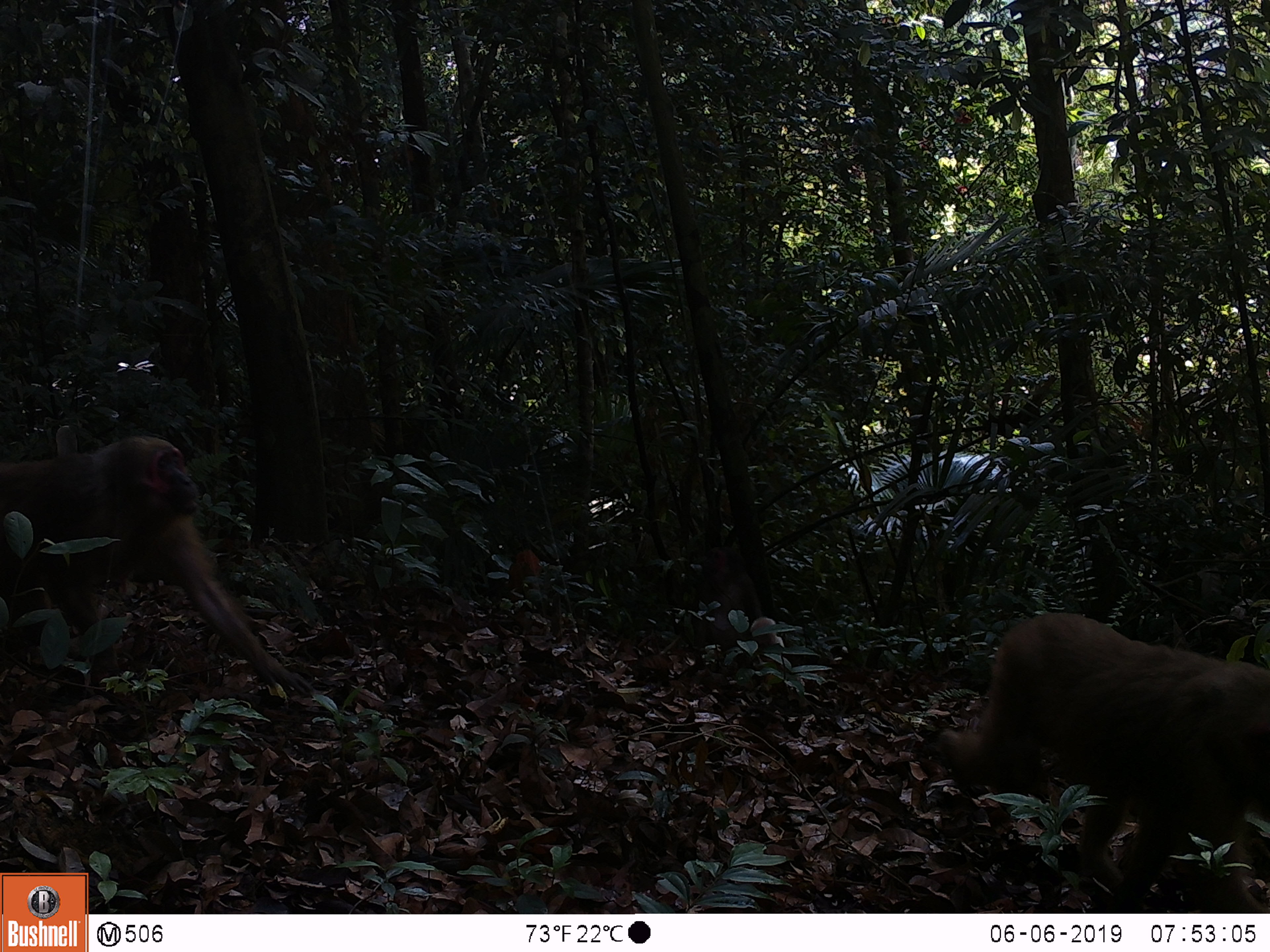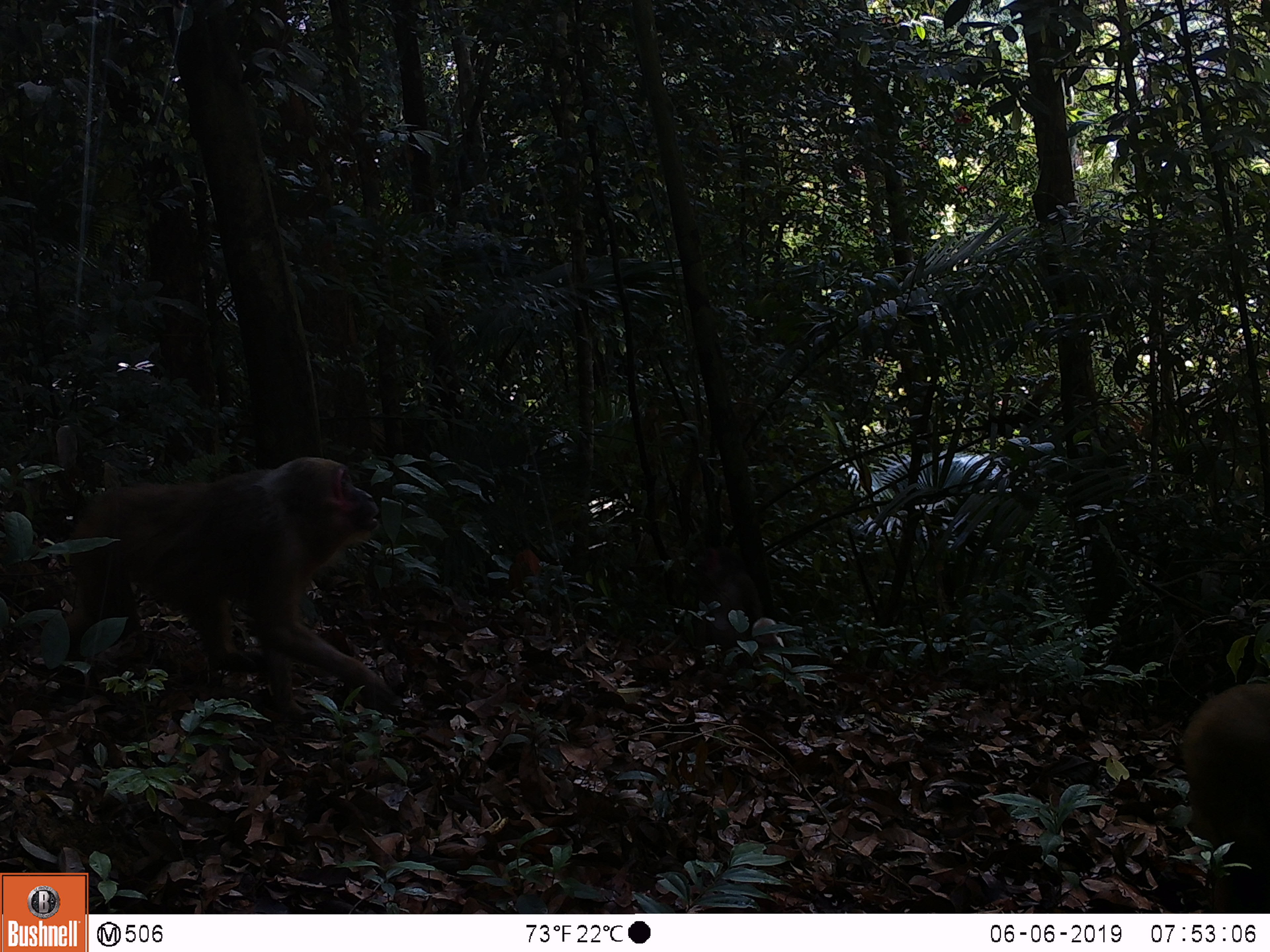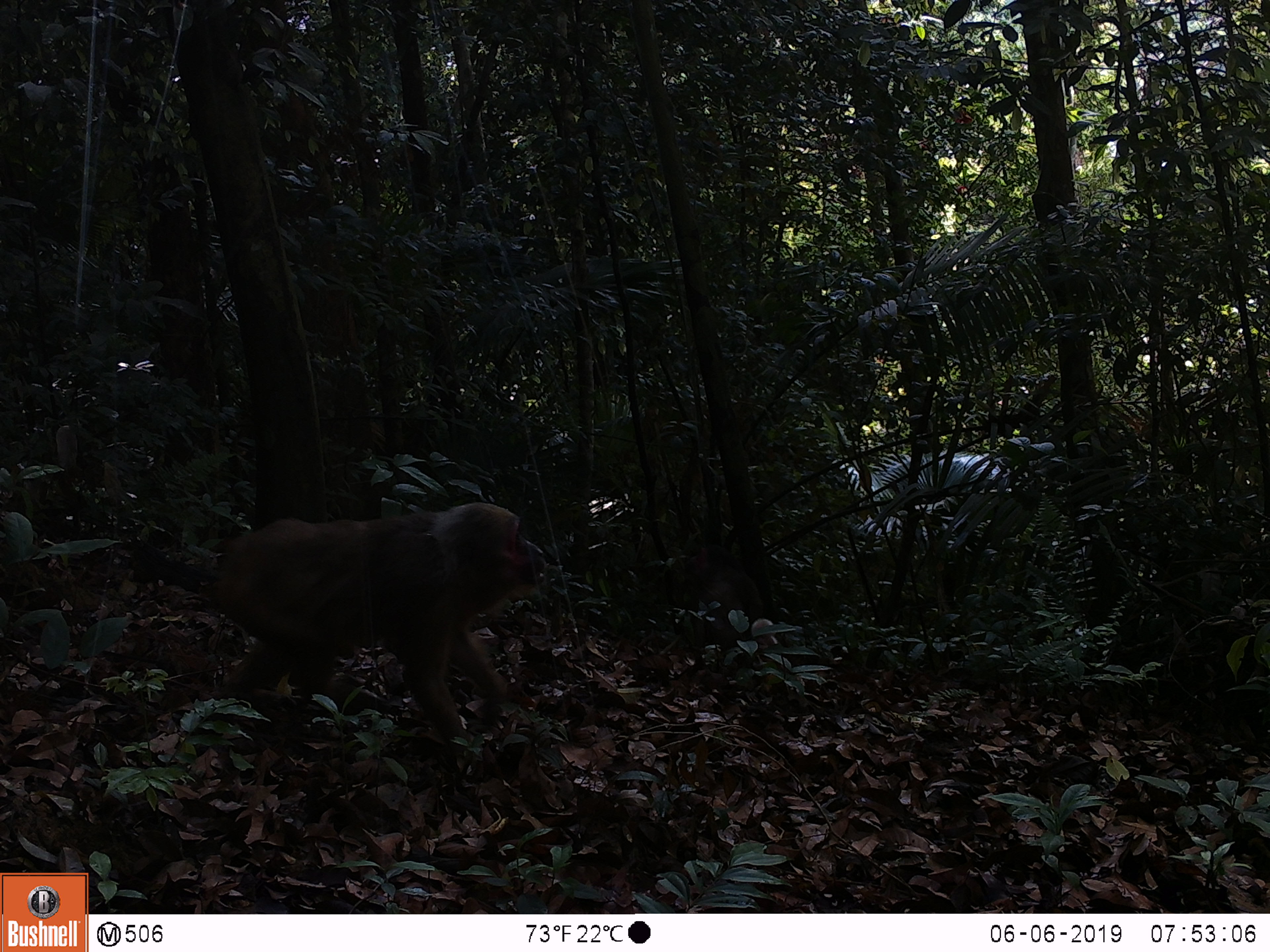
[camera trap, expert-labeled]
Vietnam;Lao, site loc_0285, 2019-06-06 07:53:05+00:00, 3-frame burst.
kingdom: Animalia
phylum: Chordata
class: Mammalia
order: Primates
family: Cercopithecidae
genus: Macaca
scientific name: Macaca arctoides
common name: stump-tailed macaque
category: stump tailed macaque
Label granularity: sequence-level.